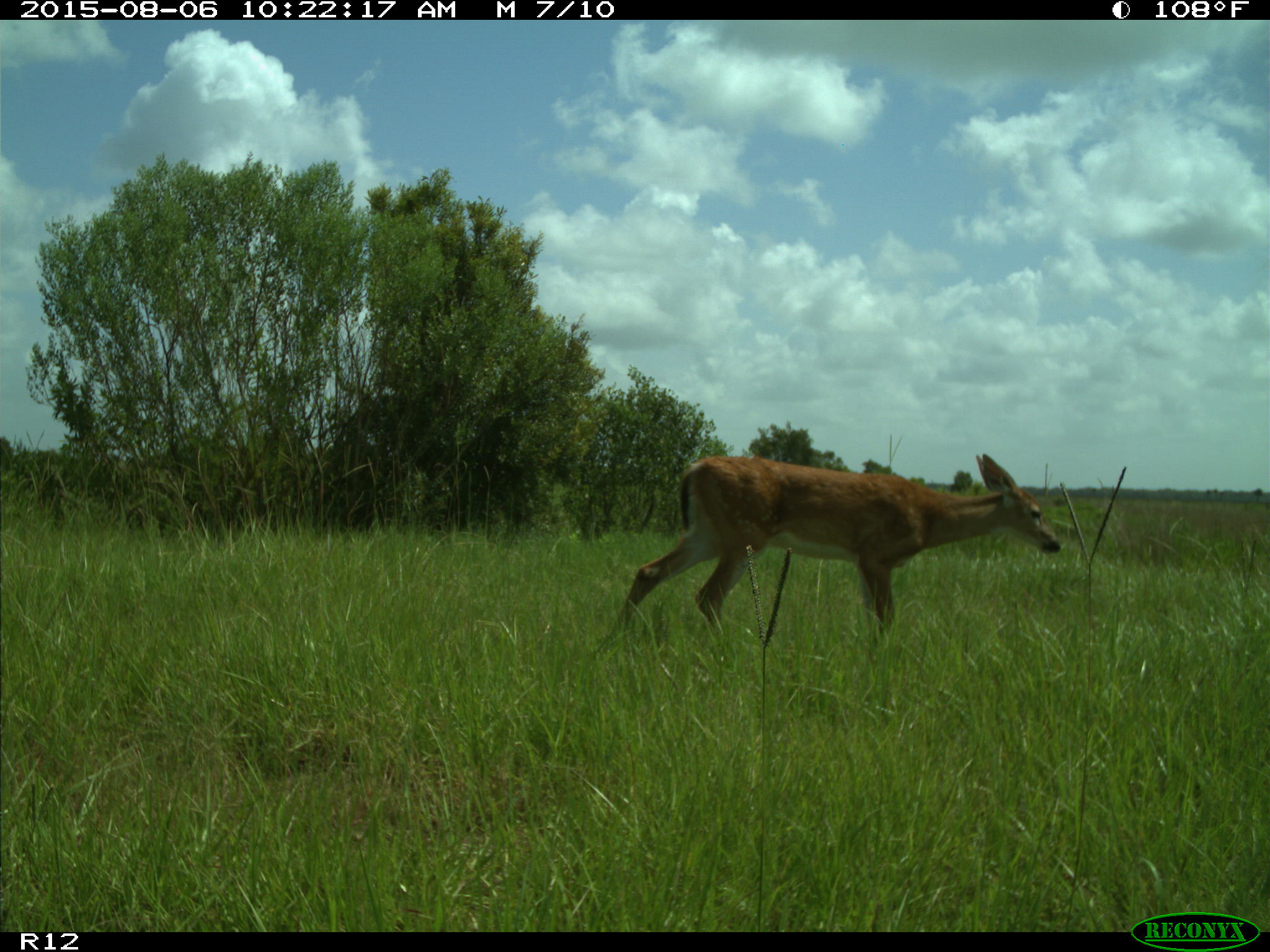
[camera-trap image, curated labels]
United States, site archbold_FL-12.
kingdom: Animalia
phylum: Chordata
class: Mammalia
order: Artiodactyla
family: Cervidae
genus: Odocoileus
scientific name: Odocoileus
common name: deer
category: unidentified deer